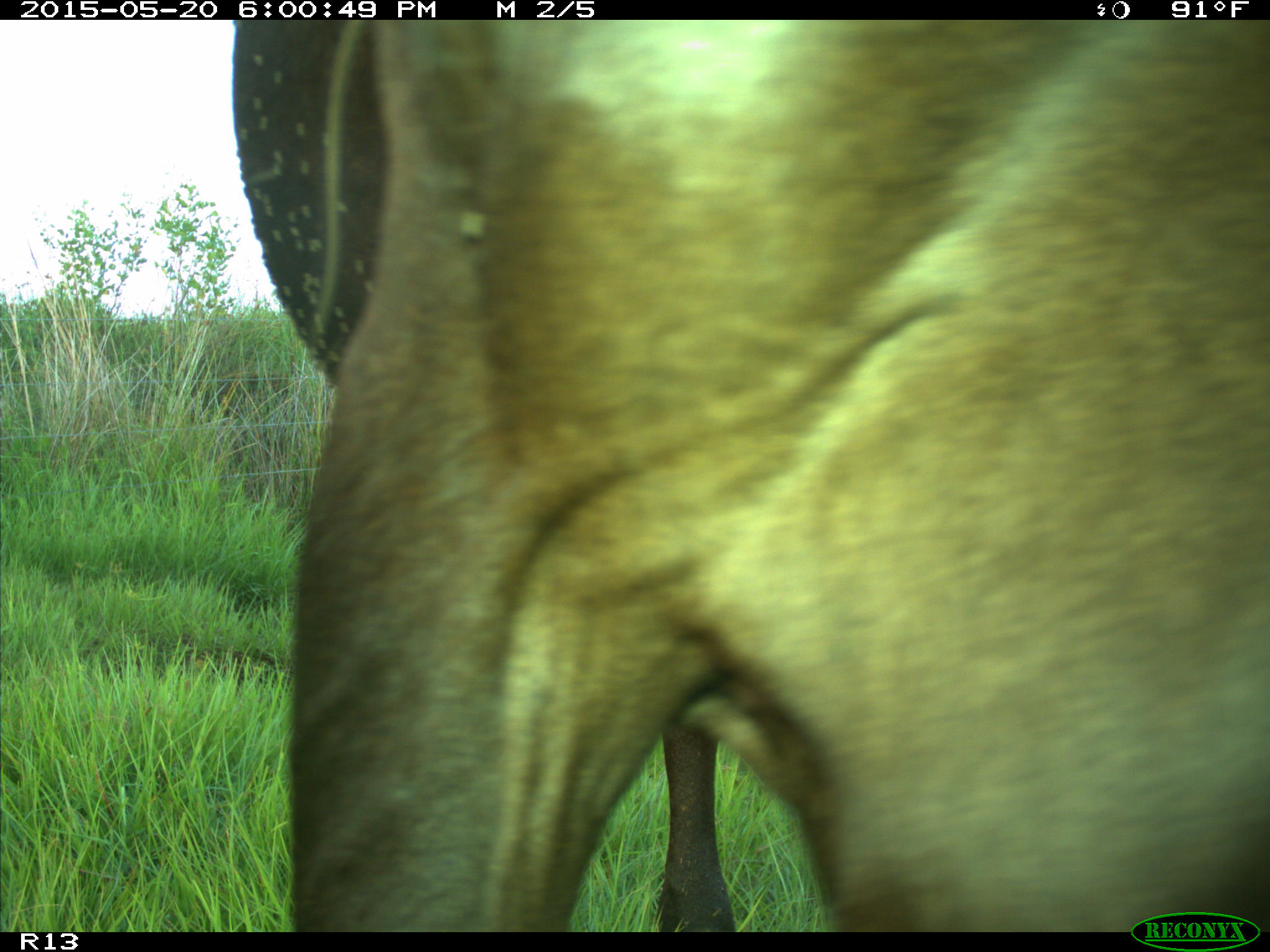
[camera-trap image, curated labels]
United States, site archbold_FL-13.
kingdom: Animalia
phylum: Chordata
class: Mammalia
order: Artiodactyla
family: Bovidae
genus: Bos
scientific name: Bos taurus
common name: domestic cow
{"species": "Bos taurus (domestic cow)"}